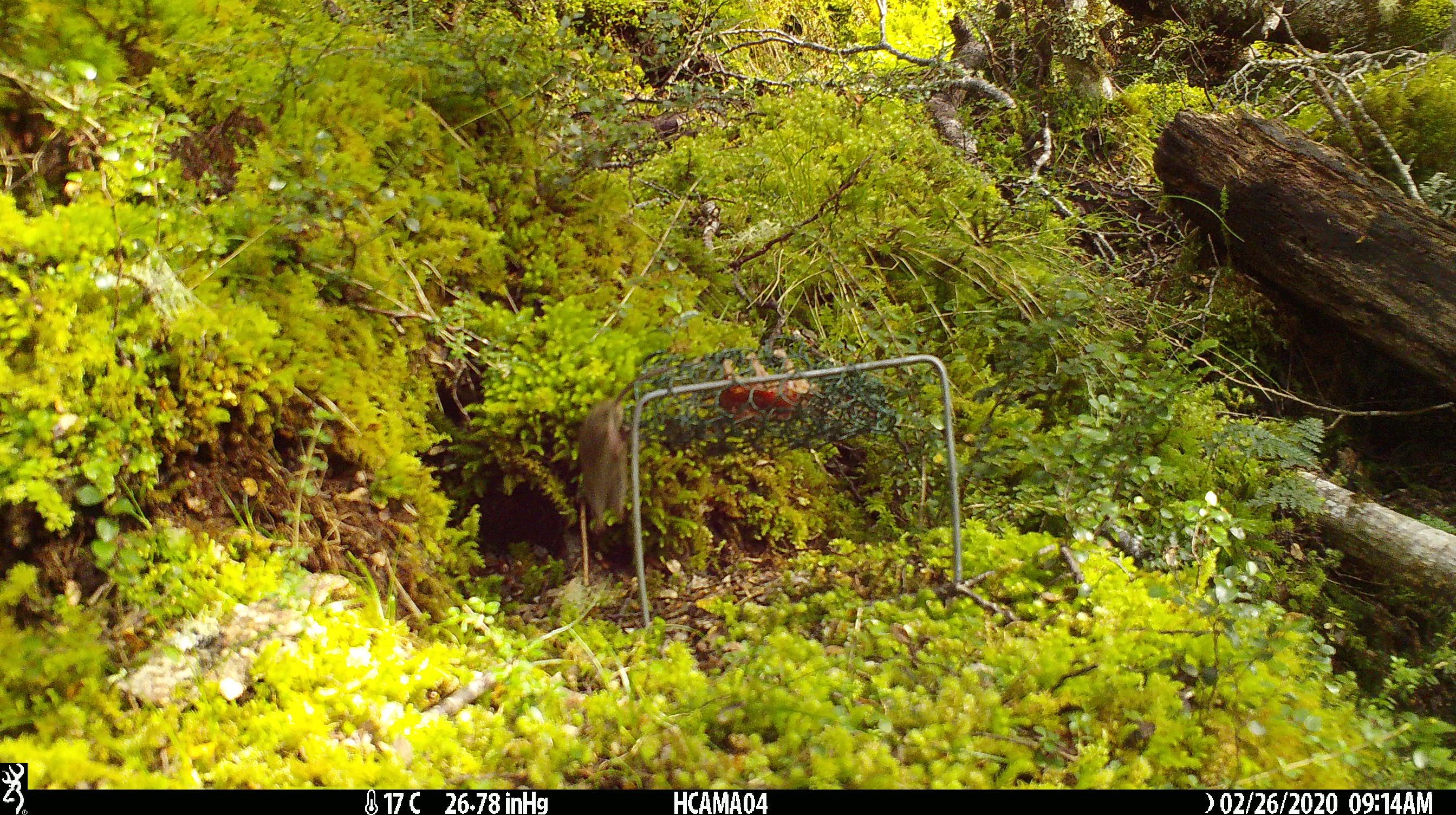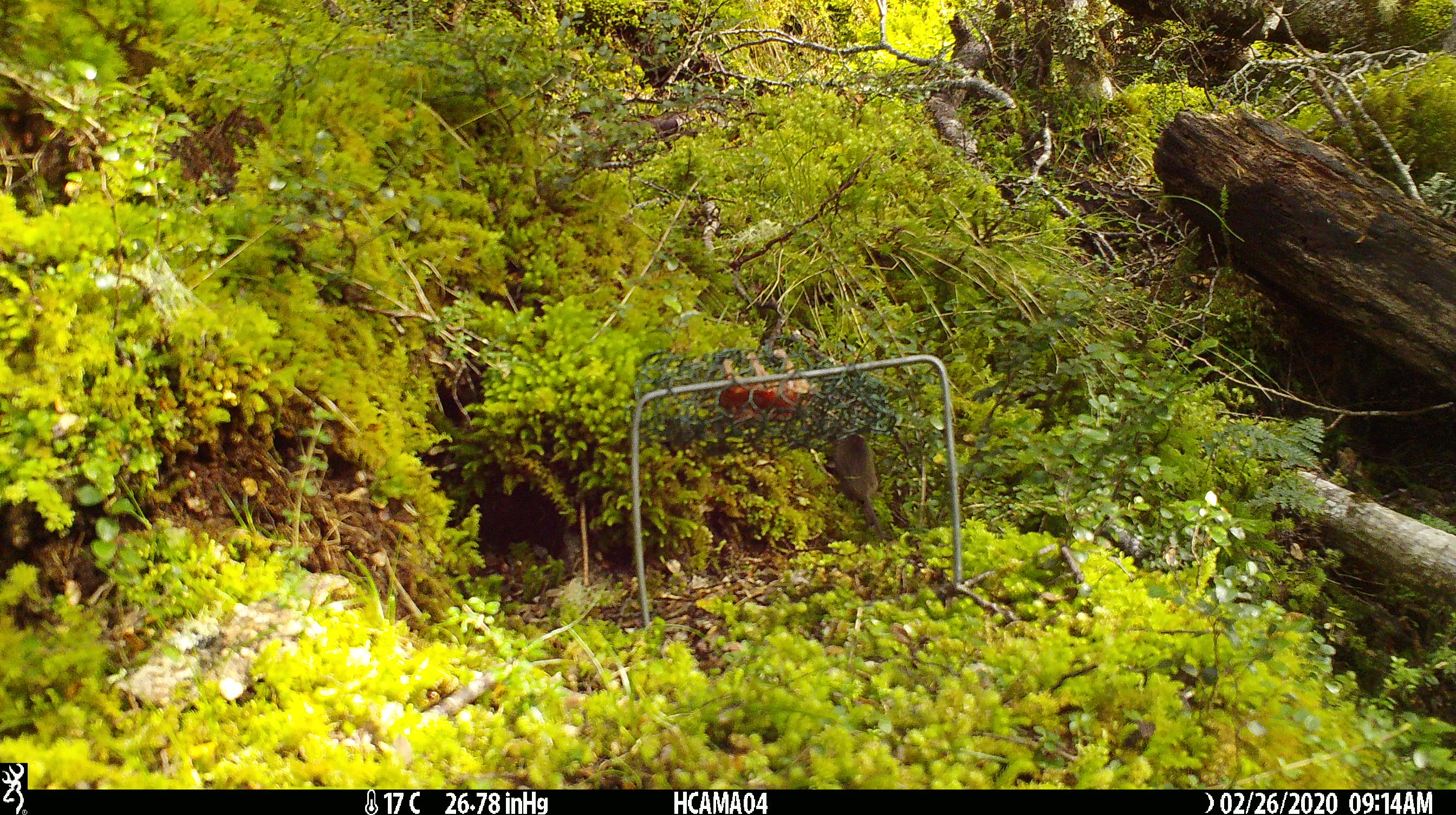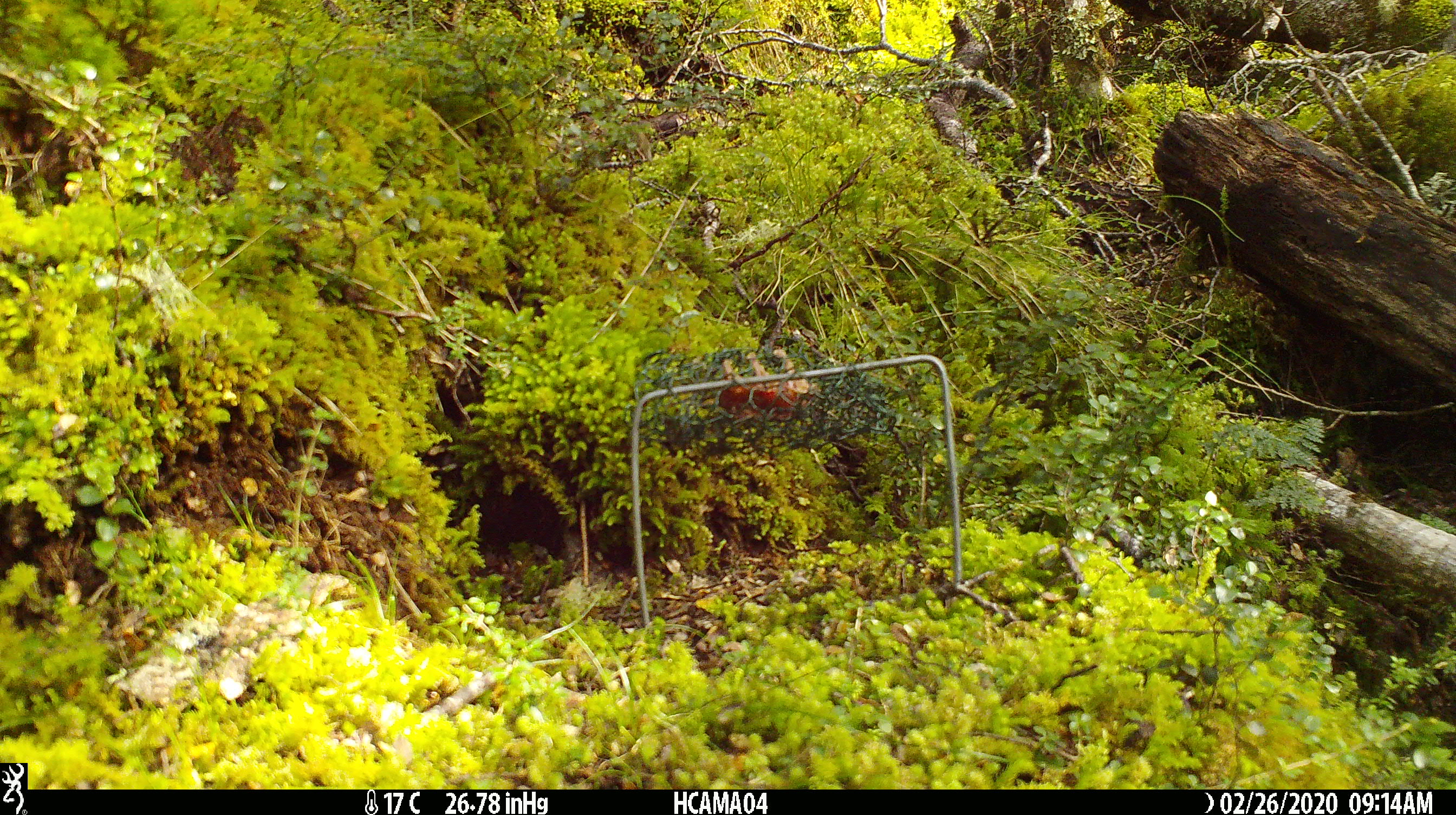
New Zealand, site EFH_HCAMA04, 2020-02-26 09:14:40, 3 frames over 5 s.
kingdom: Animalia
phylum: Chordata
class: Mammalia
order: Rodentia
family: Muridae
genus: Mus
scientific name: Mus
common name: mouse